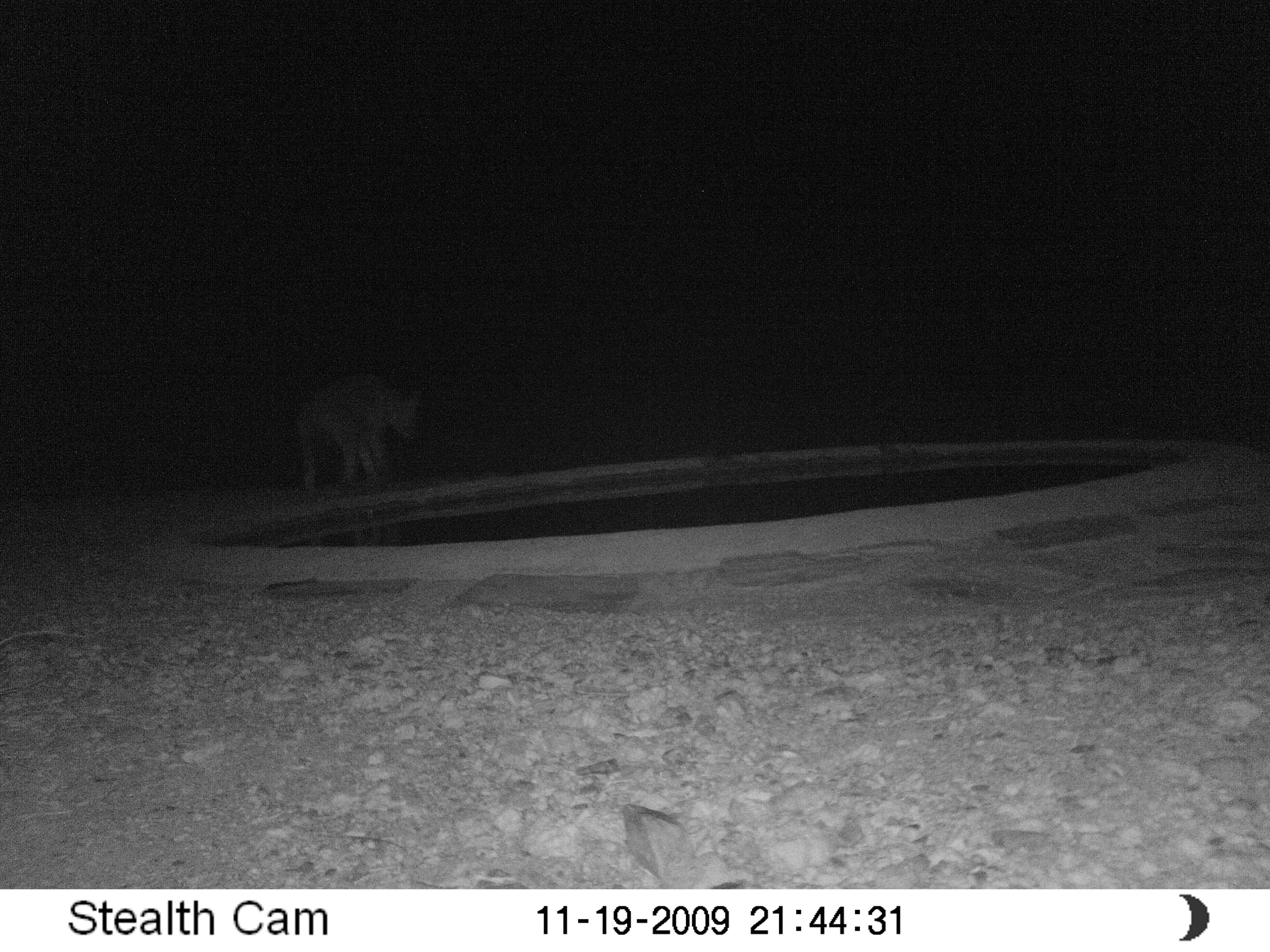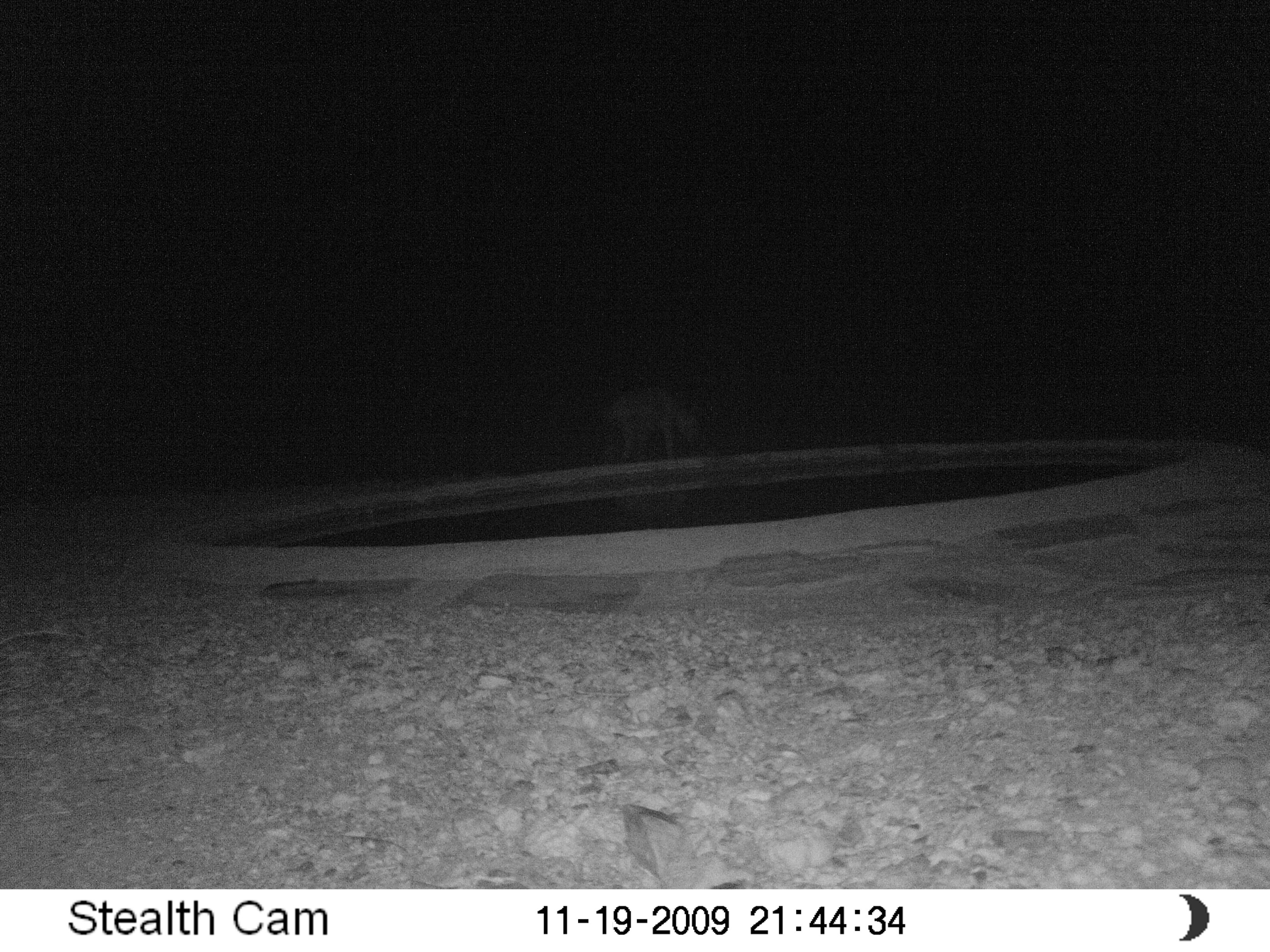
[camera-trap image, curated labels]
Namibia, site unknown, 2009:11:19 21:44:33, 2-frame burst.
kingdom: Animalia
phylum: Chordata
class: Mammalia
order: Carnivora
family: Hyaenidae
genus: Crocuta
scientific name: Crocuta crocuta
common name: spotted hyena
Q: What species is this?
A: Crocuta crocuta (spotted hyena).